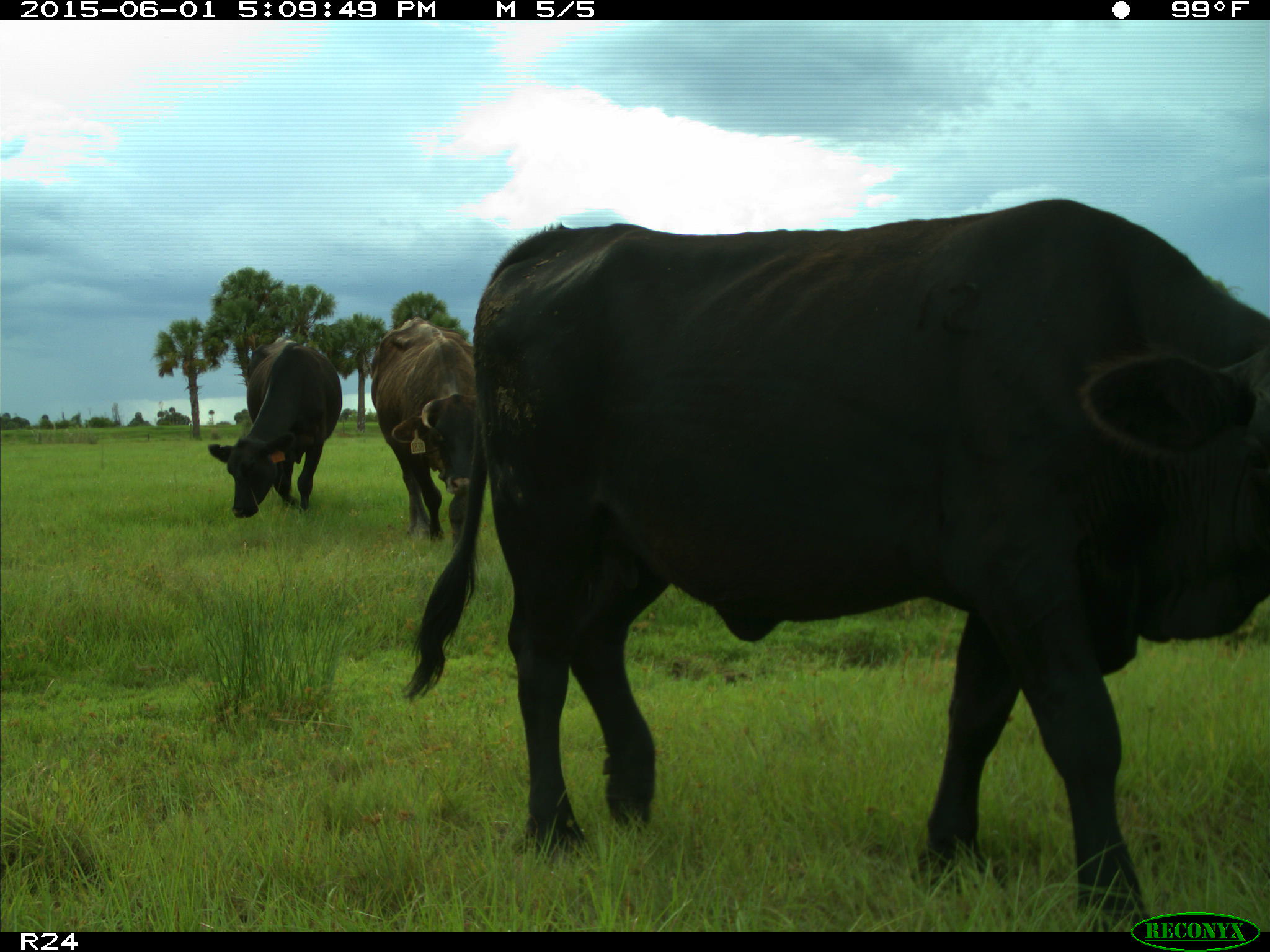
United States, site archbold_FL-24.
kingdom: Animalia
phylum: Chordata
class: Mammalia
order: Artiodactyla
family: Bovidae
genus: Bos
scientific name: Bos taurus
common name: domestic cow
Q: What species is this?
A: Bos taurus (domestic cow).